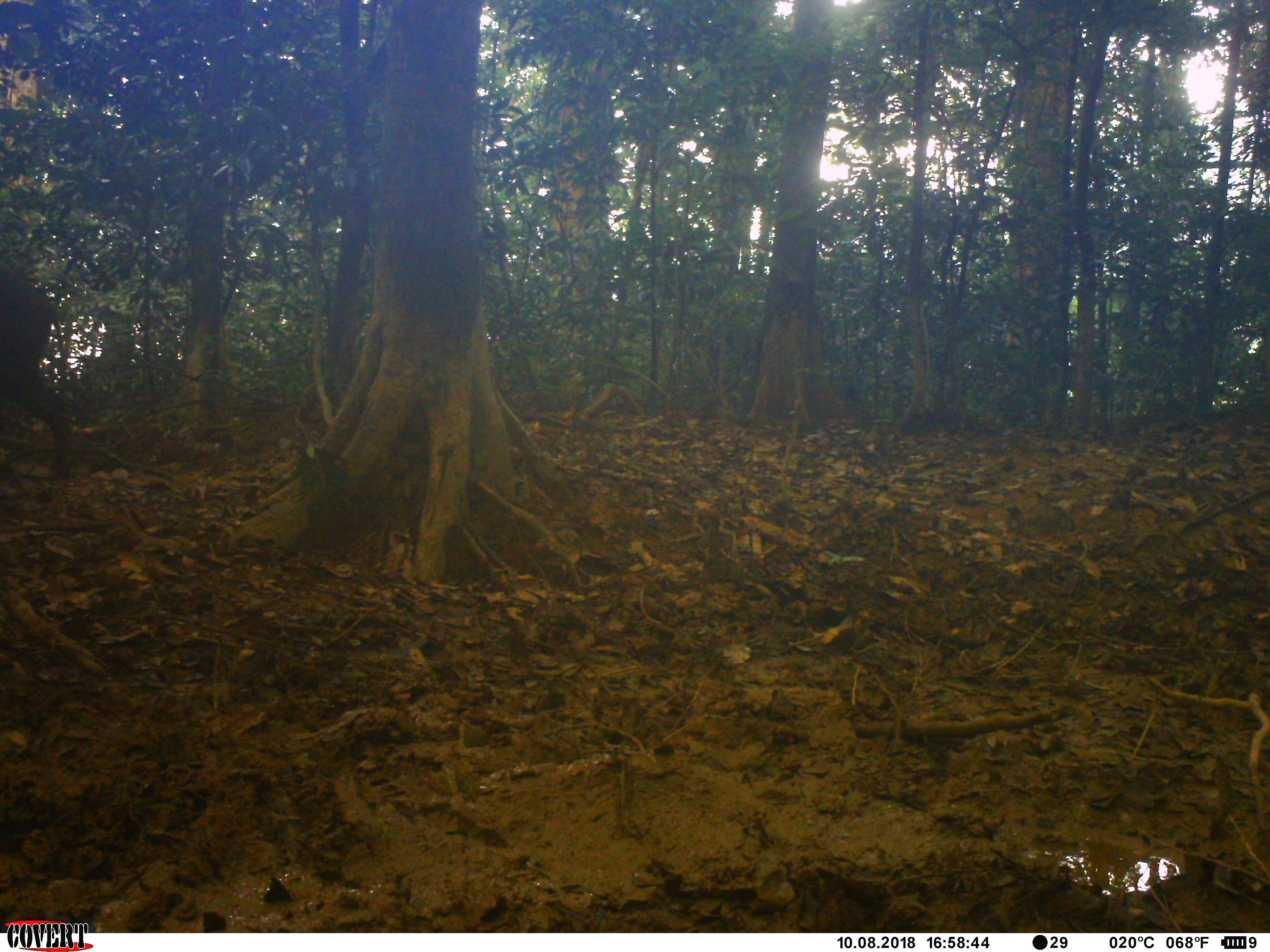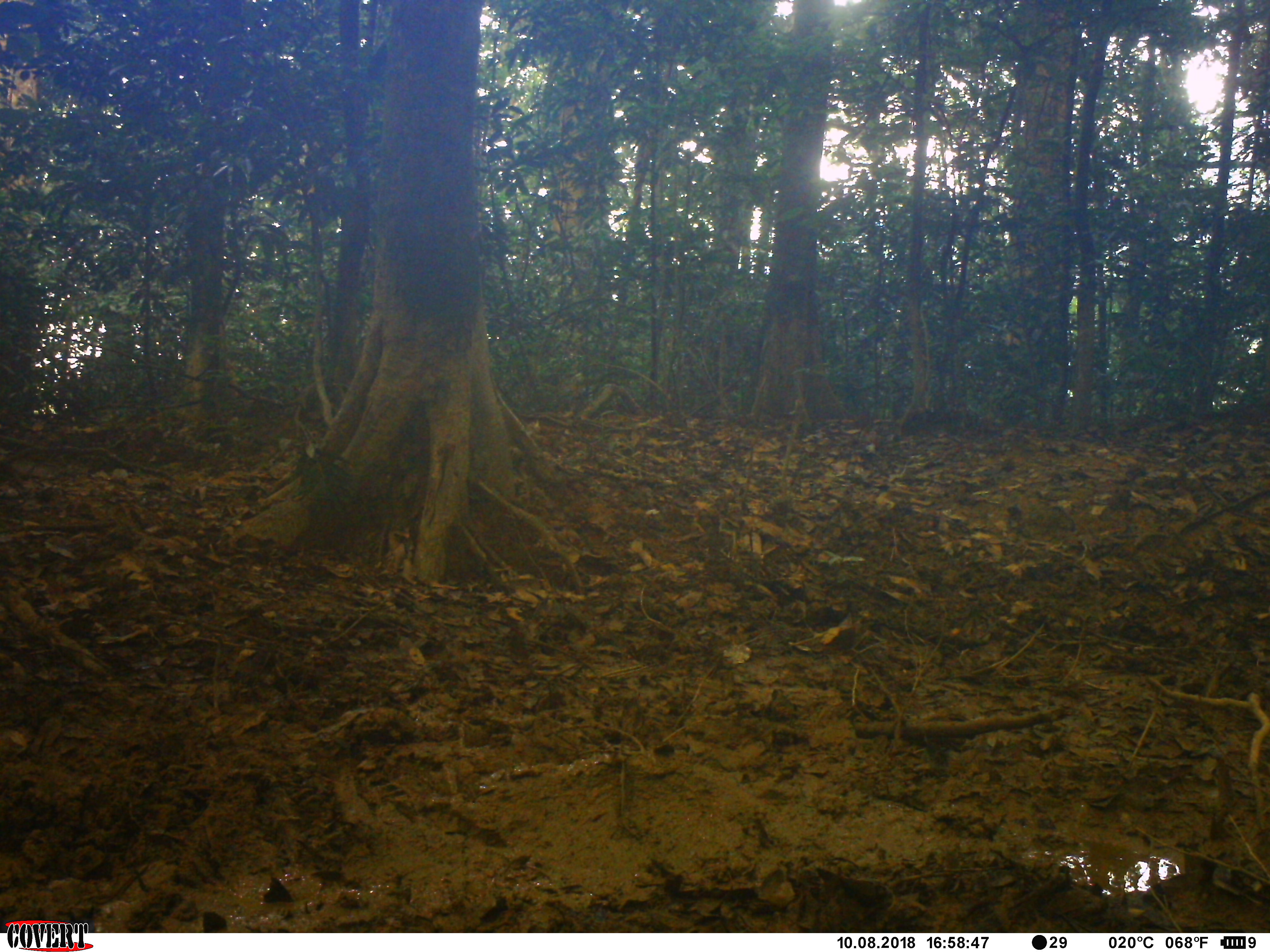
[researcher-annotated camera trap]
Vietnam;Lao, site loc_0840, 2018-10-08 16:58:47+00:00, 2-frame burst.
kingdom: Animalia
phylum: Chordata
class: Mammalia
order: Artiodactyla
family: Suidae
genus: Sus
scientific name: Sus scrofa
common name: eurasian wild pig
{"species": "eurasian wild pig (Sus scrofa)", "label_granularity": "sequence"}